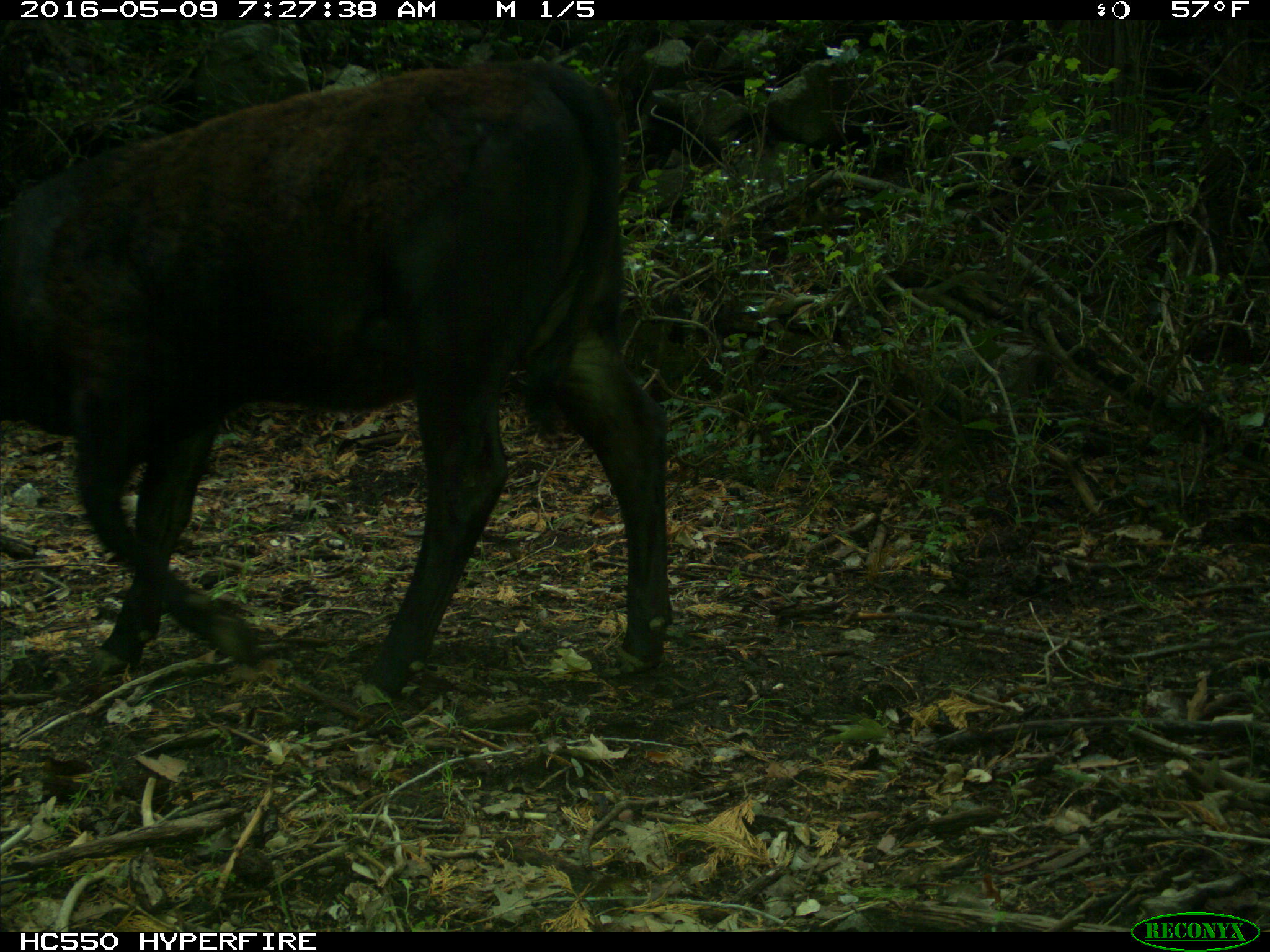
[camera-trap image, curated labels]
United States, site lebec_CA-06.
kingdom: Animalia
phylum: Chordata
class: Mammalia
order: Artiodactyla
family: Bovidae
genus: Bos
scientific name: Bos taurus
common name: domestic cow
Bos taurus (domestic cow).